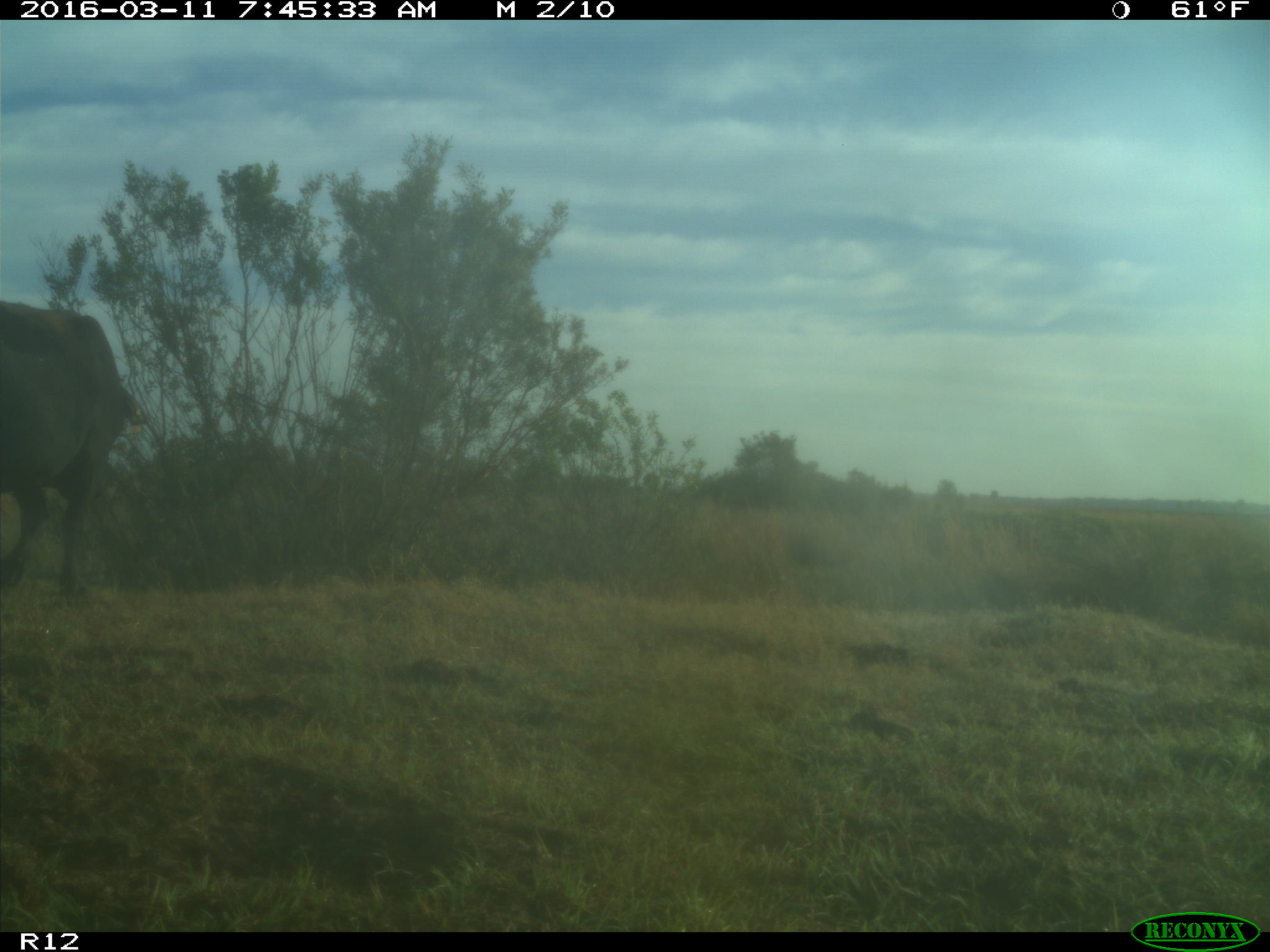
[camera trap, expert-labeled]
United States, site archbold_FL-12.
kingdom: Animalia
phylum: Chordata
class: Mammalia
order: Artiodactyla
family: Bovidae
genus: Bos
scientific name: Bos taurus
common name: domestic cow